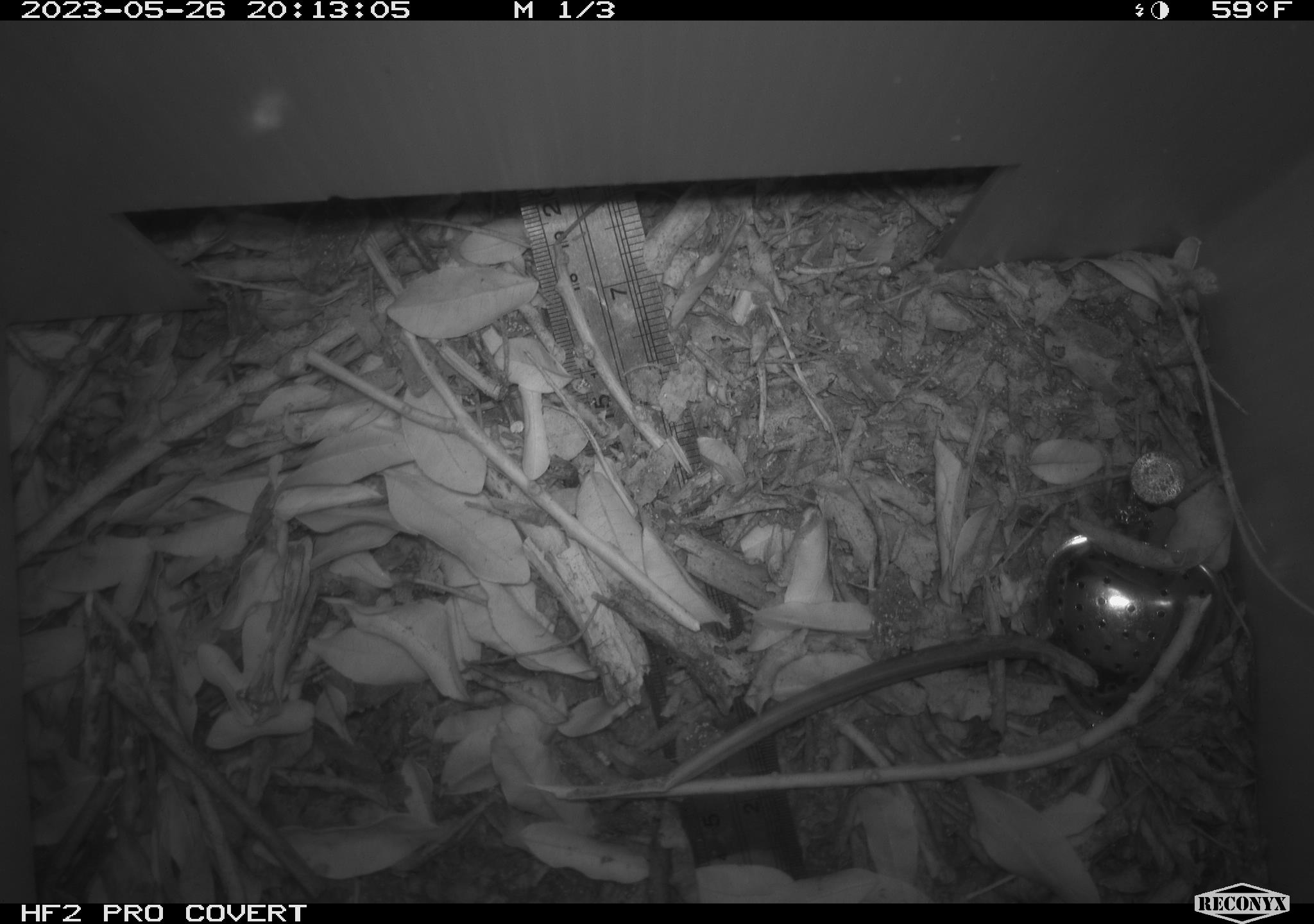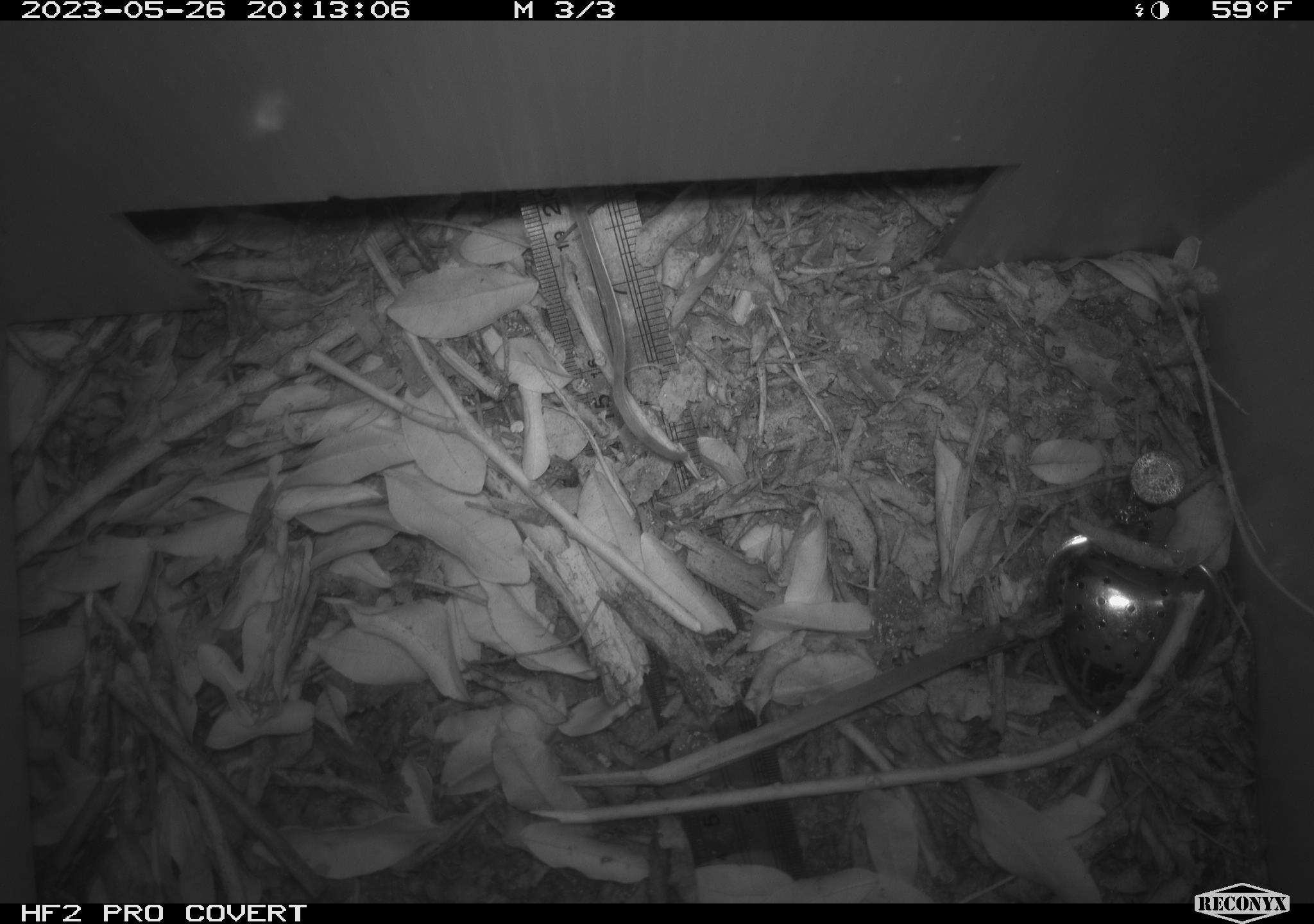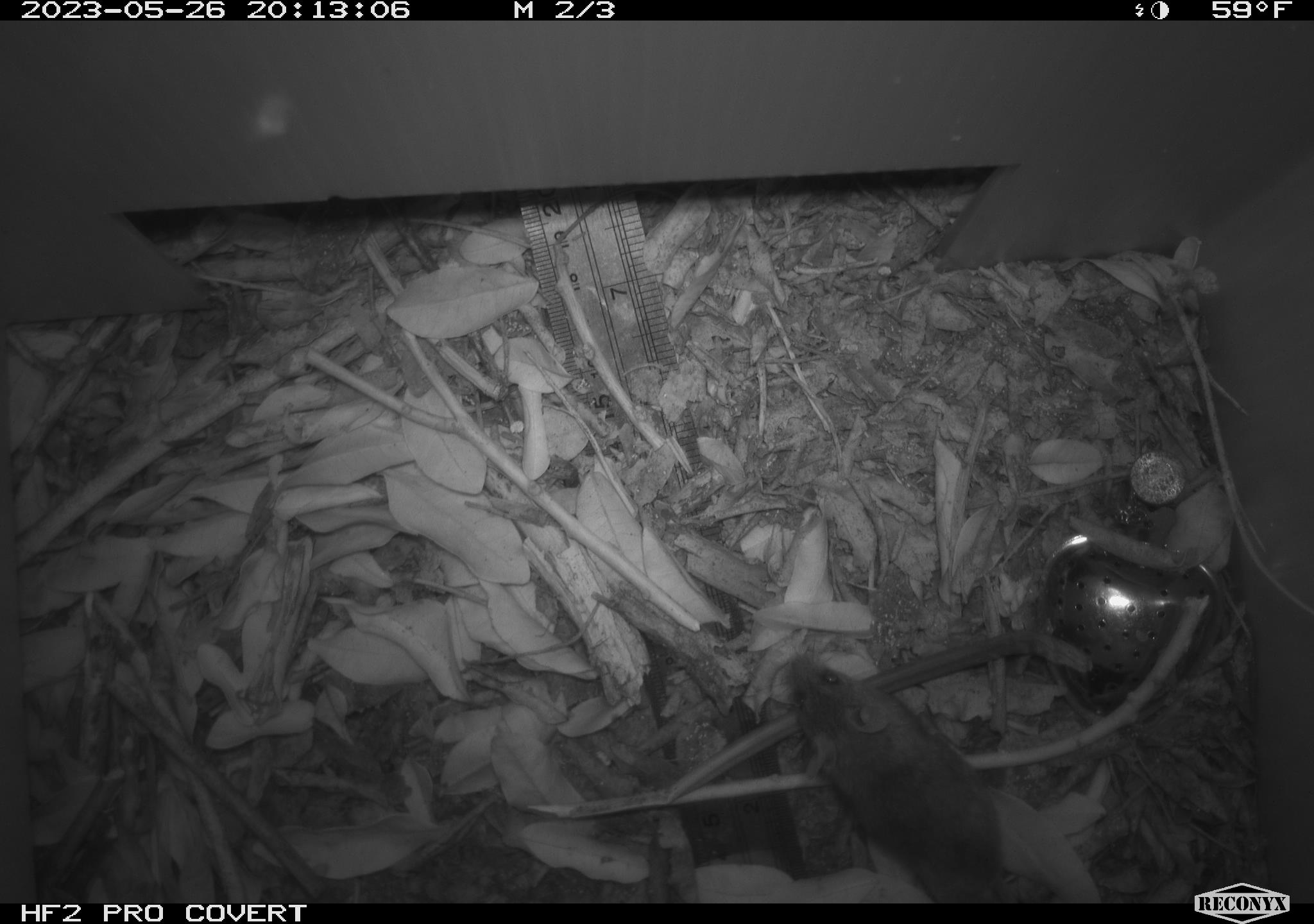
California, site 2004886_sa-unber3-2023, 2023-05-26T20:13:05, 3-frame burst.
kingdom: Animalia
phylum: Chordata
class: Mammalia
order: Rodentia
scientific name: Rodentia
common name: mouse species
Mouse species (Rodentia).